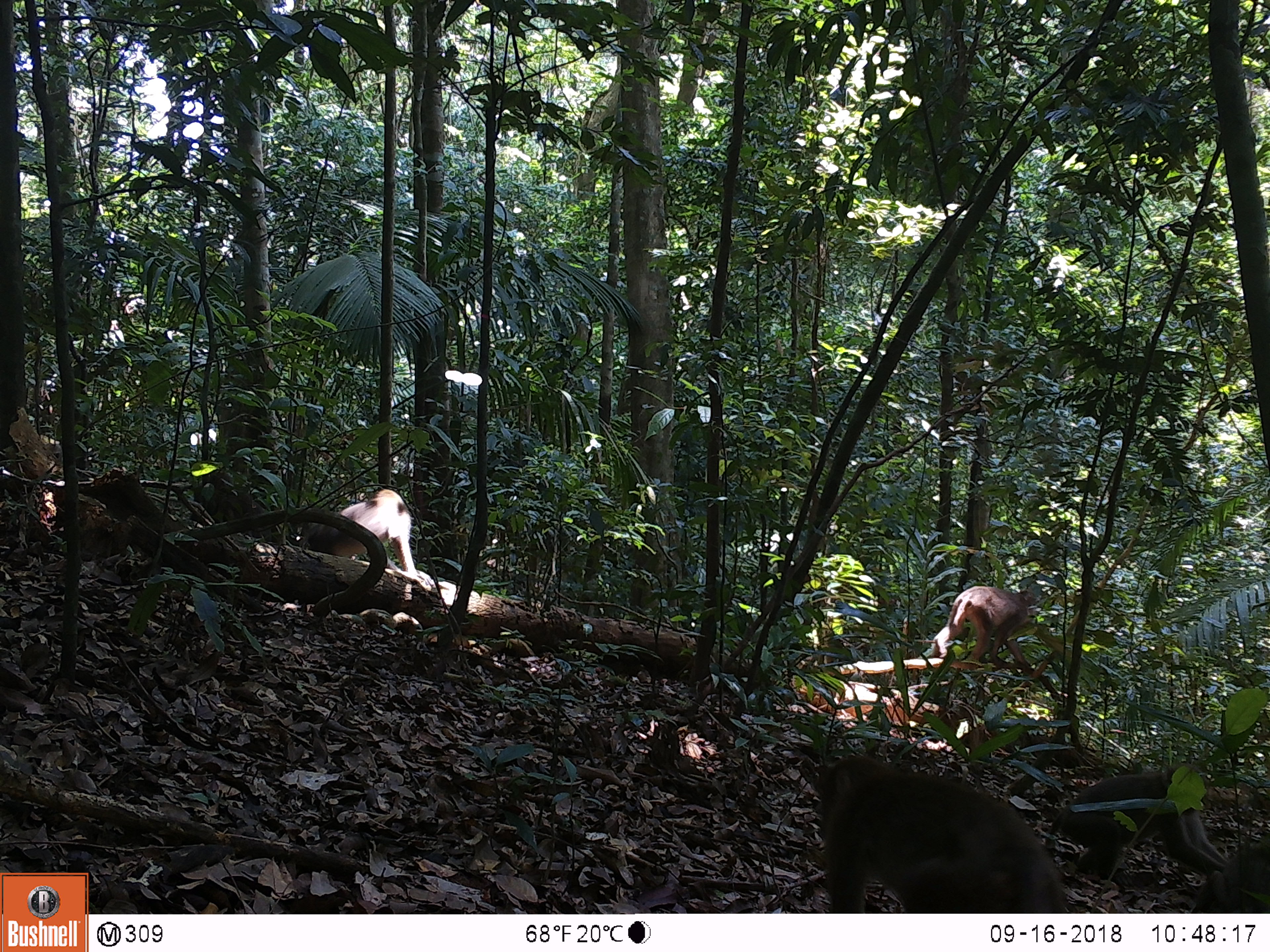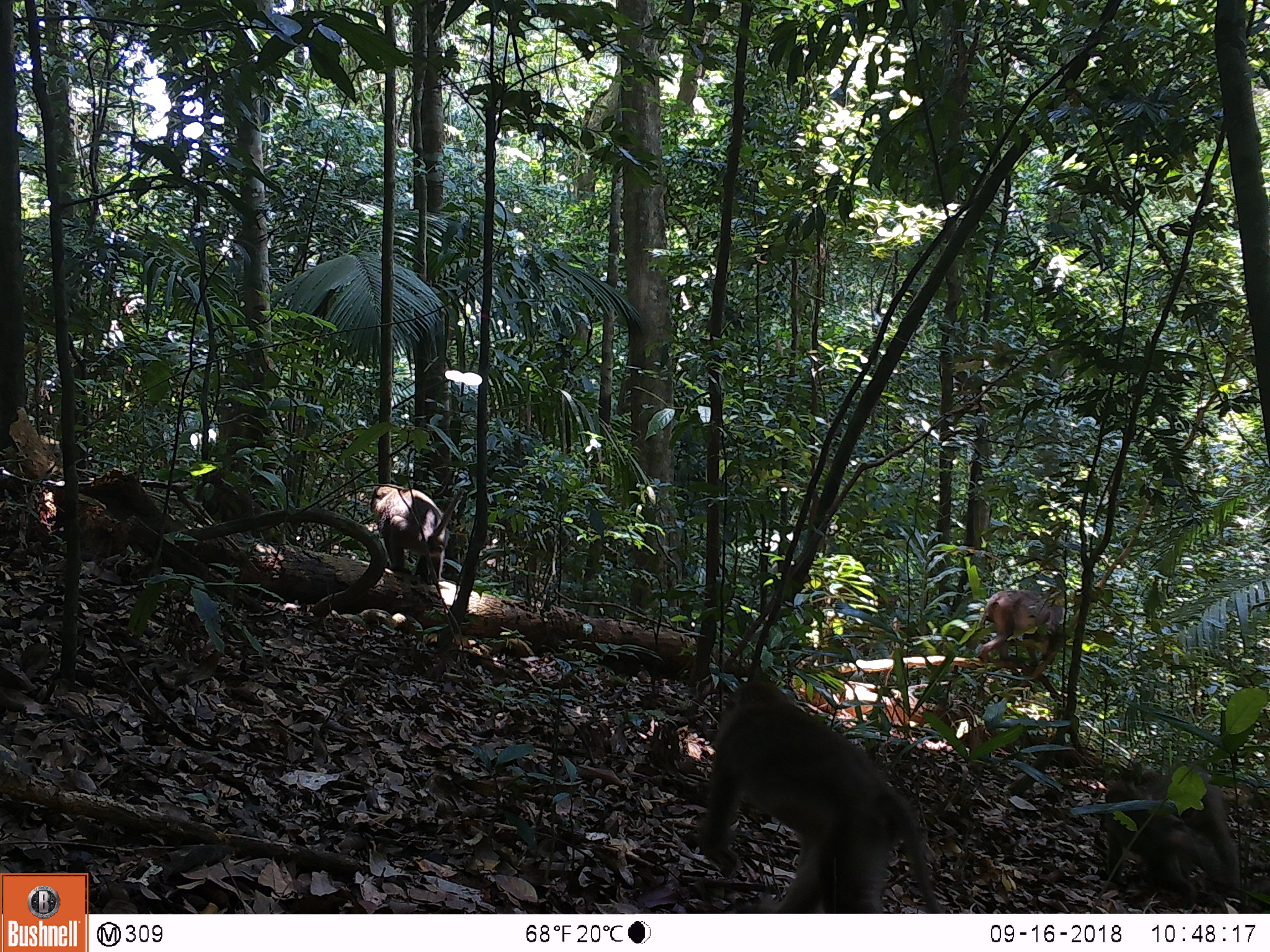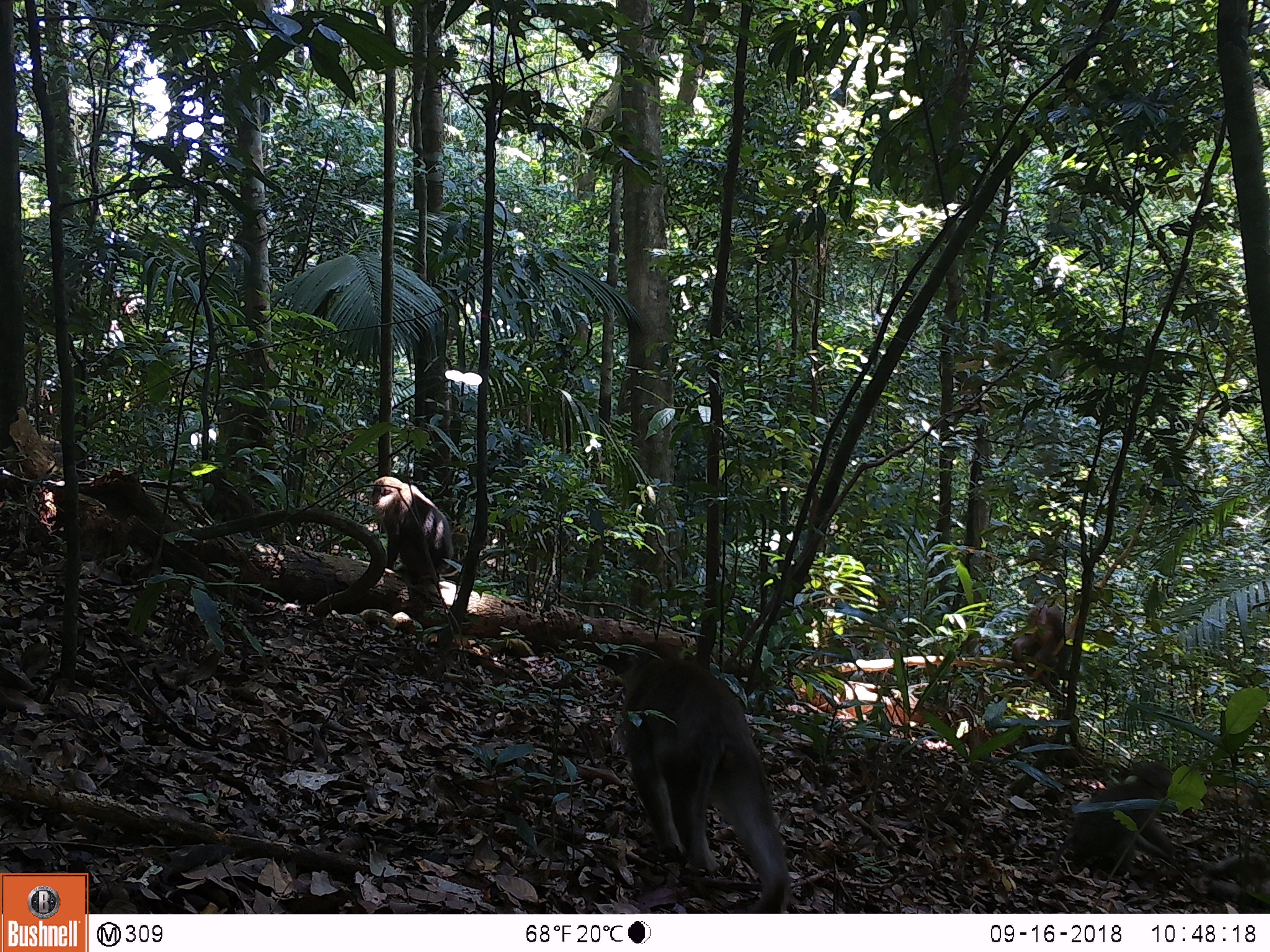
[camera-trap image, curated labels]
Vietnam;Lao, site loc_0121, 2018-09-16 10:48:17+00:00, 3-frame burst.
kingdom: Animalia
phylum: Chordata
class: Mammalia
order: Primates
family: Cercopithecidae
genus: Macaca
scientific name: Macaca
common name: macaques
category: assam or rhesus macaque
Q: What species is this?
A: Assam or rhesus macaque (macaques) (Macaca).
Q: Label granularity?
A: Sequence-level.